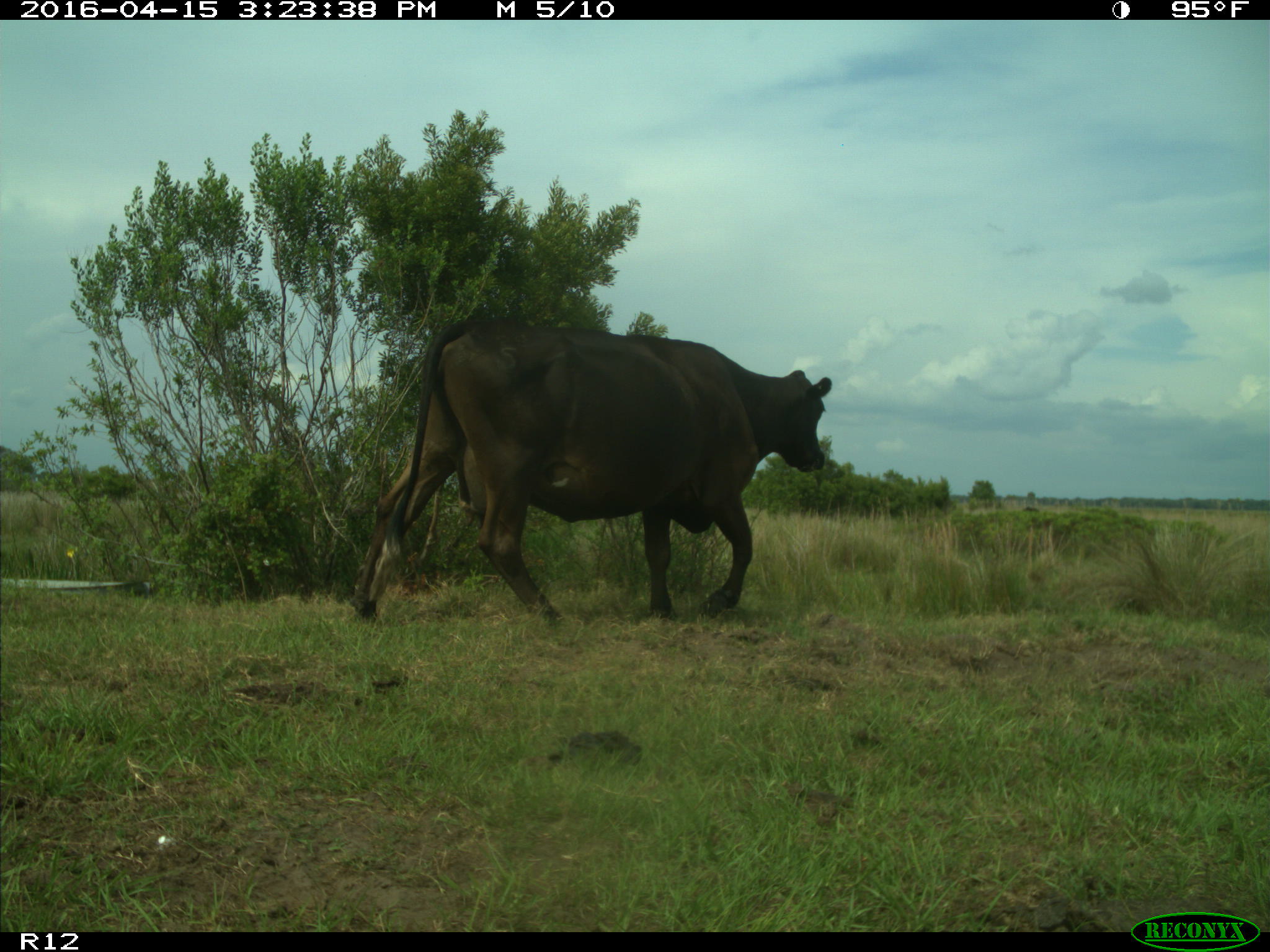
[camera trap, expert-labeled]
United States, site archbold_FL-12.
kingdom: Animalia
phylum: Chordata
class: Mammalia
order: Artiodactyla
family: Bovidae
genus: Bos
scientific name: Bos taurus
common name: domestic cow